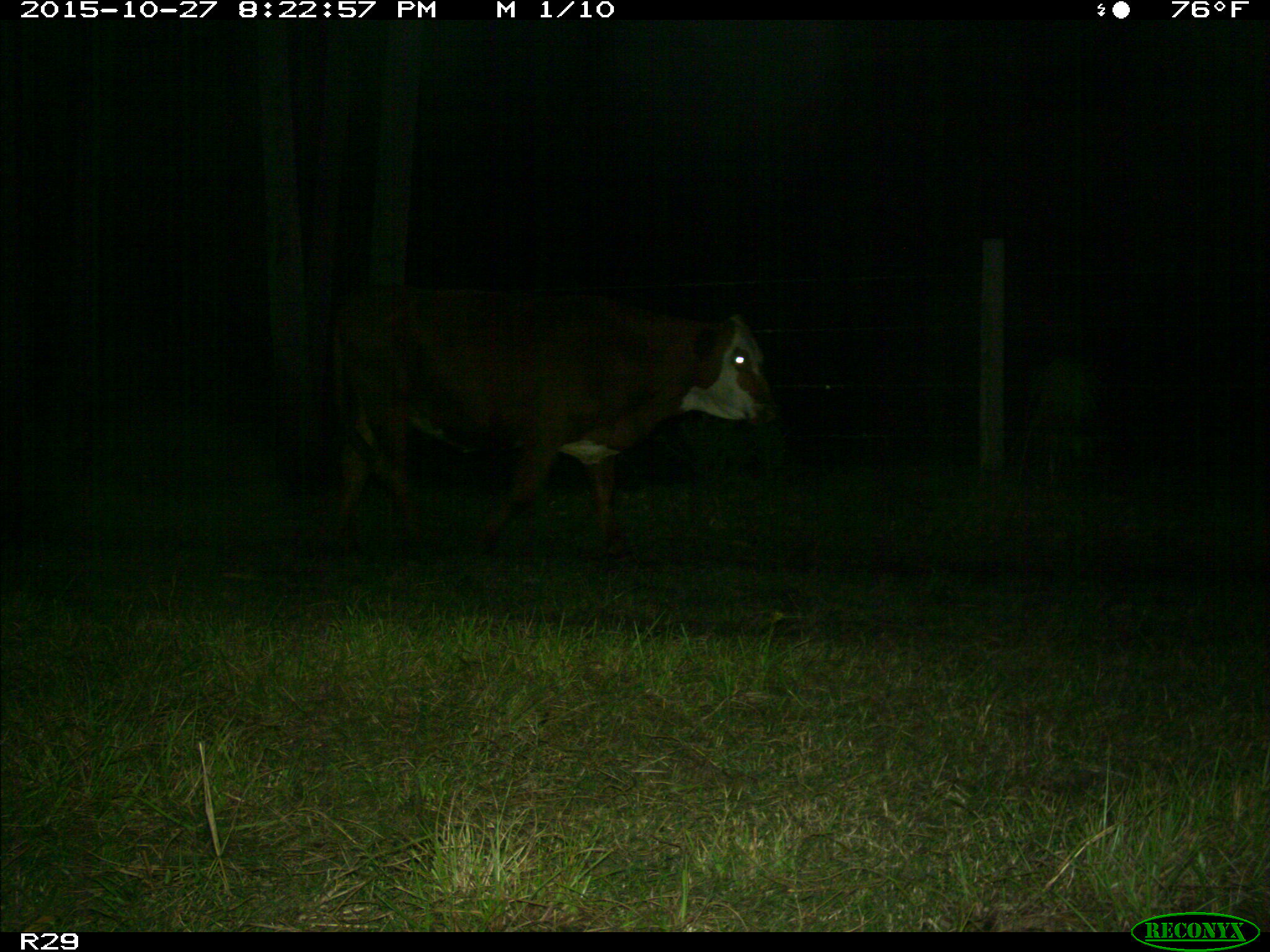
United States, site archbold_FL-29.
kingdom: Animalia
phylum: Chordata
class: Mammalia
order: Artiodactyla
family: Bovidae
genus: Bos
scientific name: Bos taurus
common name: domestic cow